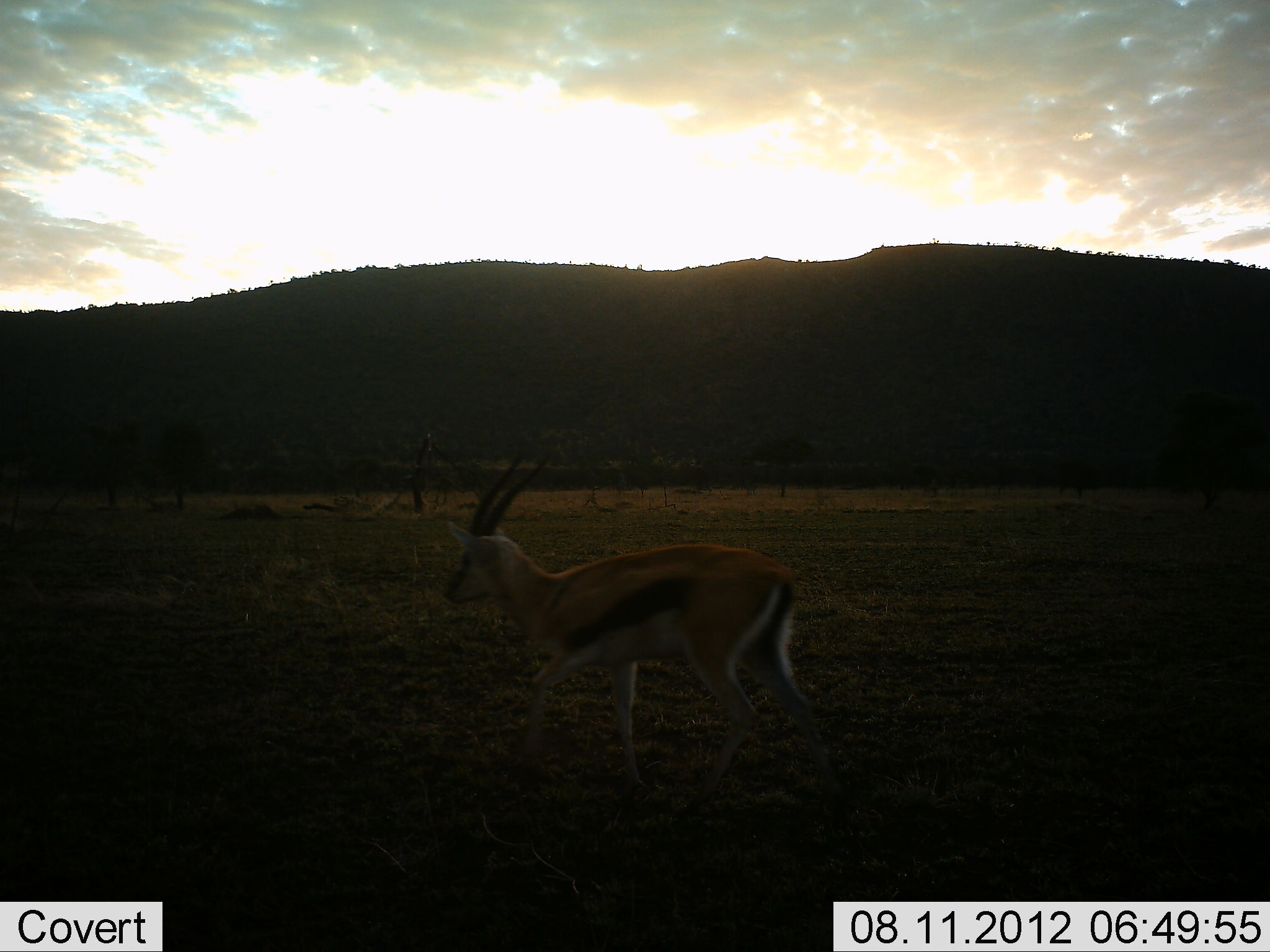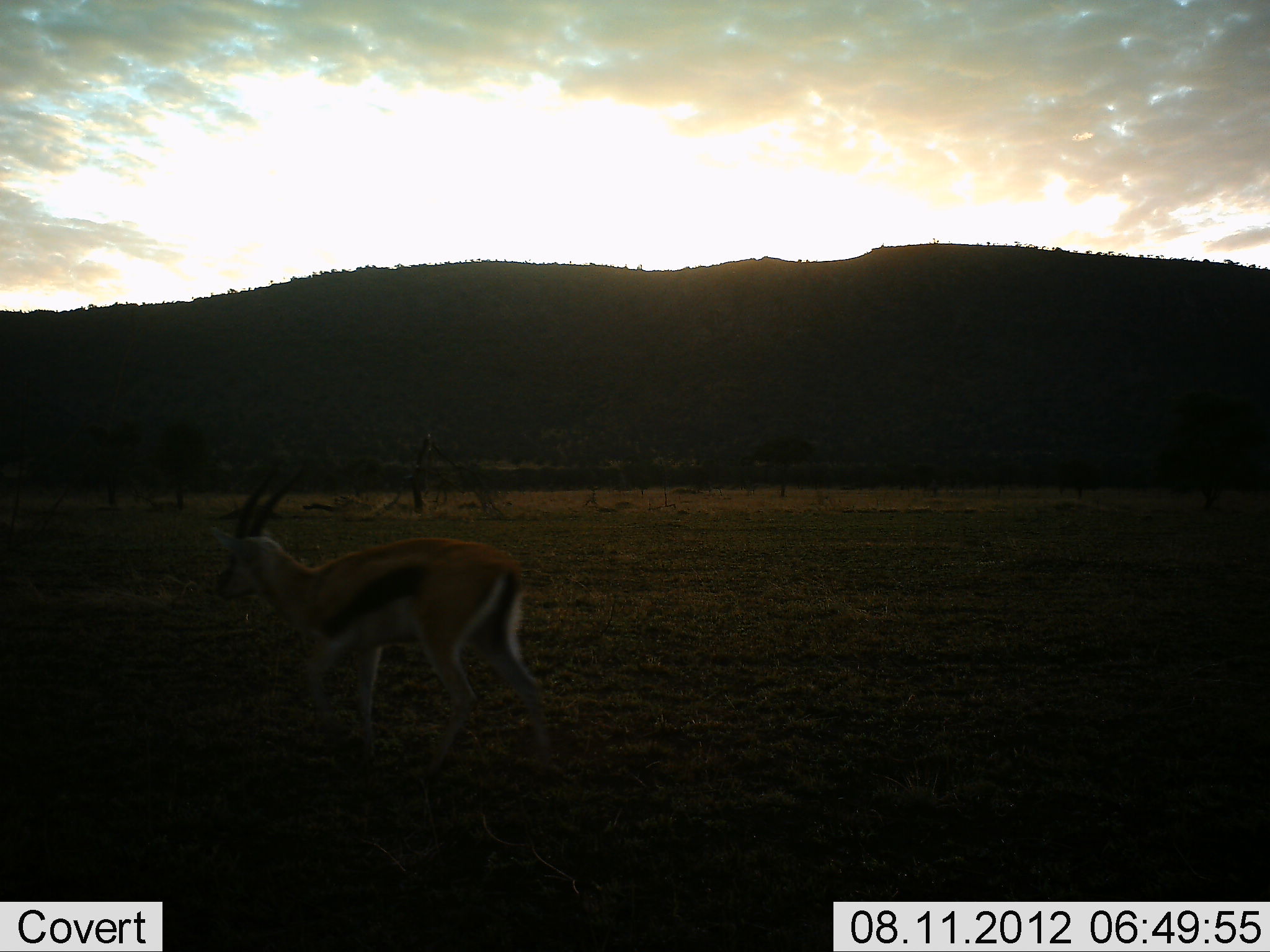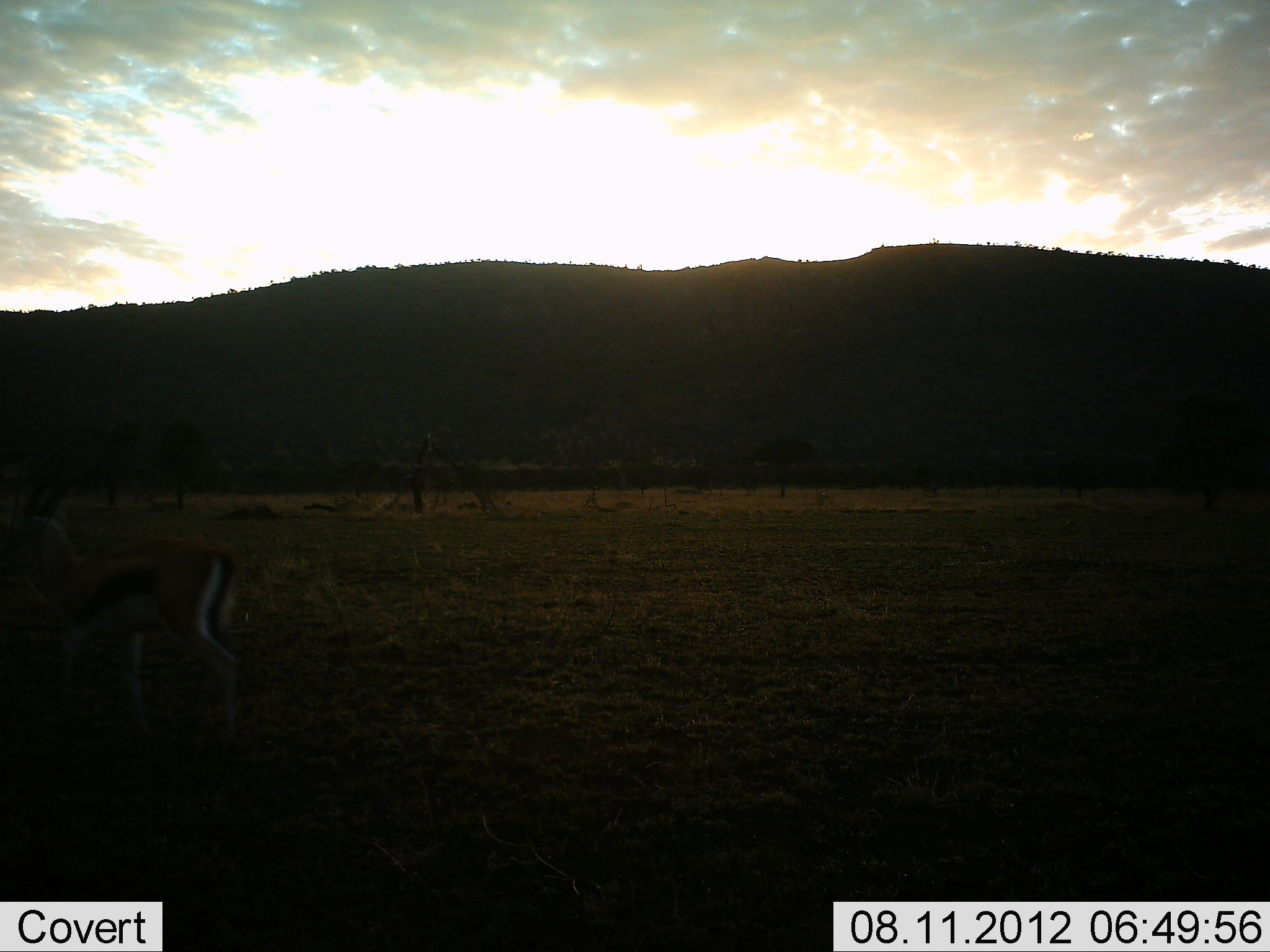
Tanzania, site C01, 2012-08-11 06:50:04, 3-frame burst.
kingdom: Animalia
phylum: Chordata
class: Mammalia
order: Artiodactyla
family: Bovidae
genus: Eudorcas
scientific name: Eudorcas thomsonii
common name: thomson's gazelle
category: gazellethomsons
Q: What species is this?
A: Gazellethomsons (thomson's gazelle) (Eudorcas thomsonii).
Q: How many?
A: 1.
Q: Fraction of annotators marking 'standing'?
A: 0%.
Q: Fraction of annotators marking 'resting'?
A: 0%.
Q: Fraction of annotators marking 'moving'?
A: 100%.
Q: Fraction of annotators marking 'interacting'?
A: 0%.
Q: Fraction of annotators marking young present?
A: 0%.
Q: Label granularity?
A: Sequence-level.